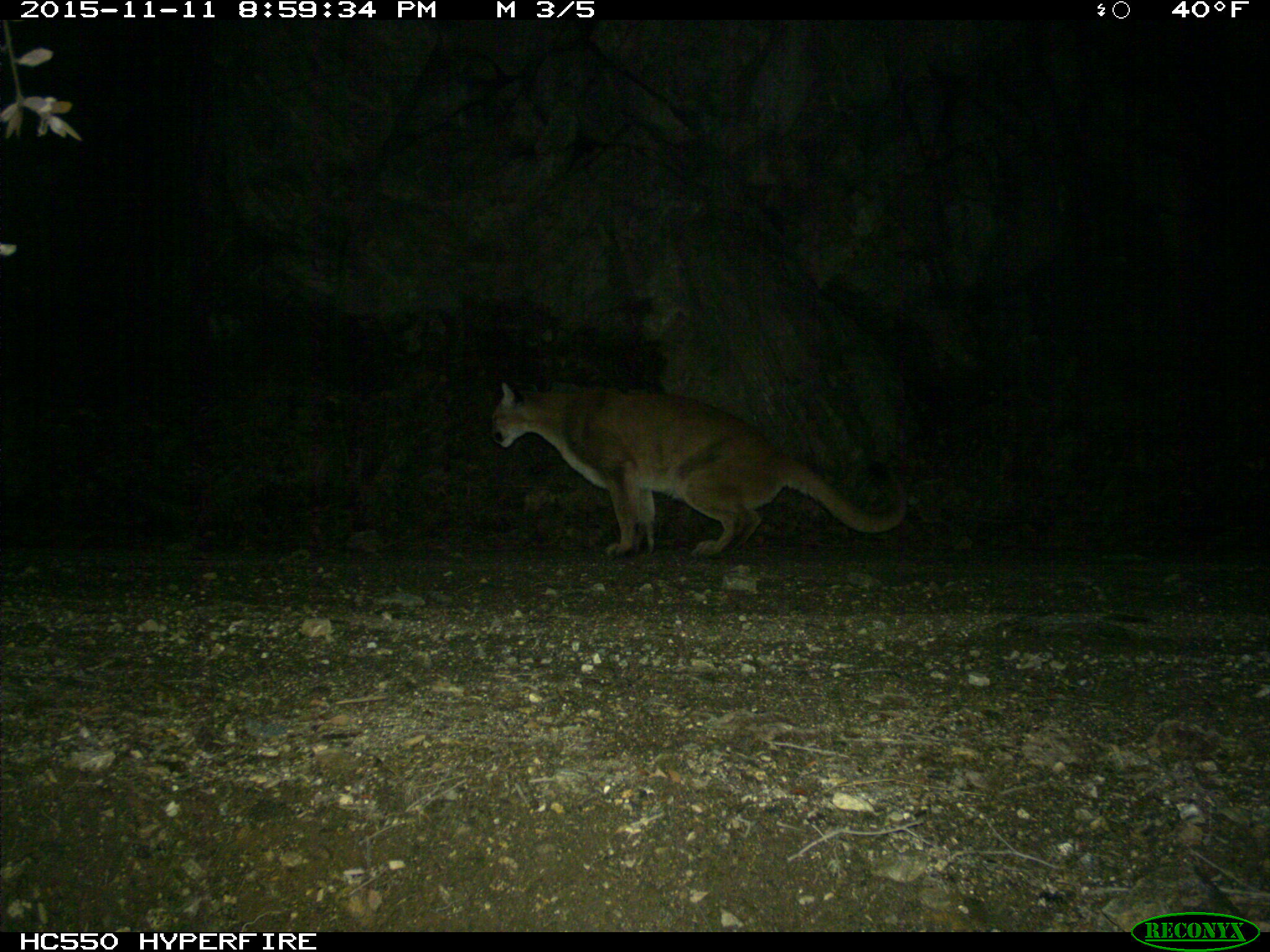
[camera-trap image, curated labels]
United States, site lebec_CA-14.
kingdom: Animalia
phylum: Chordata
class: Mammalia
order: Carnivora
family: Felidae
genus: Puma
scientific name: Puma concolor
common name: mountain lion